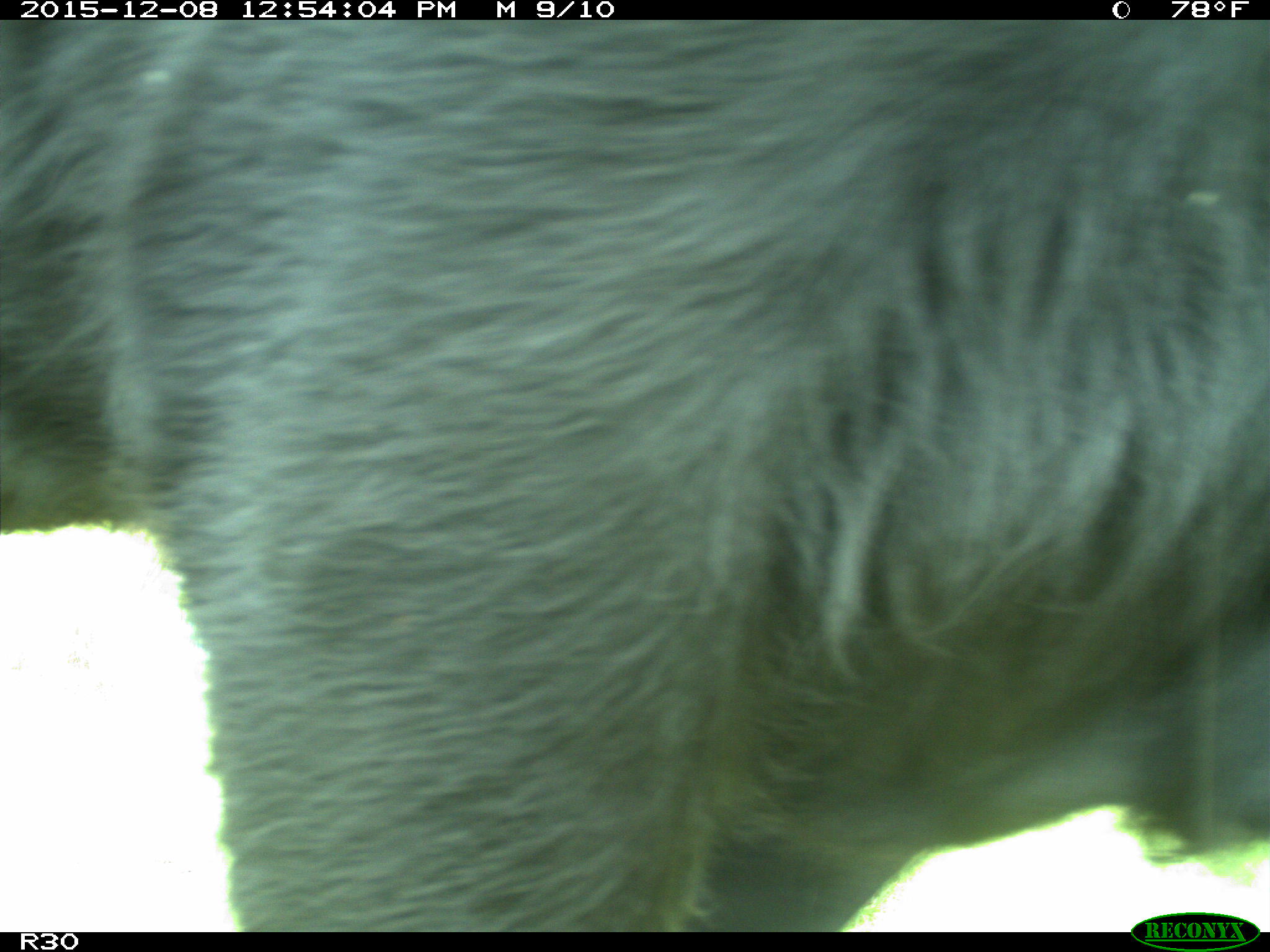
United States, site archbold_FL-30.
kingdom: Animalia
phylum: Chordata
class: Mammalia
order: Artiodactyla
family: Bovidae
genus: Bos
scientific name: Bos taurus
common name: domestic cow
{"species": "Bos taurus (domestic cow)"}